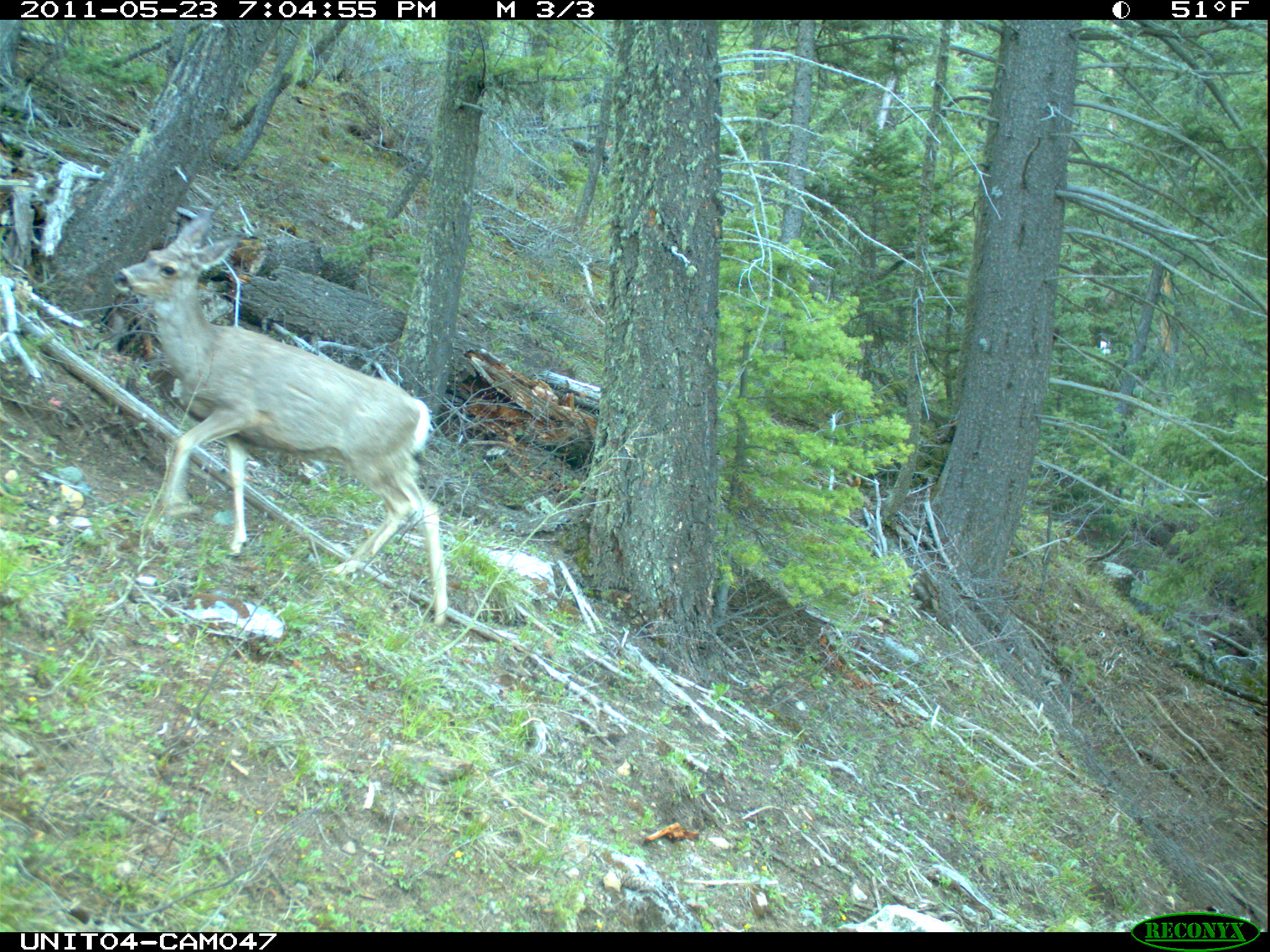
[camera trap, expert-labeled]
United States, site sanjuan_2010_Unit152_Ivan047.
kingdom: Animalia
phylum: Chordata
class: Mammalia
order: Artiodactyla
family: Cervidae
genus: Odocoileus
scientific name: Odocoileus hemionus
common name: mule deer